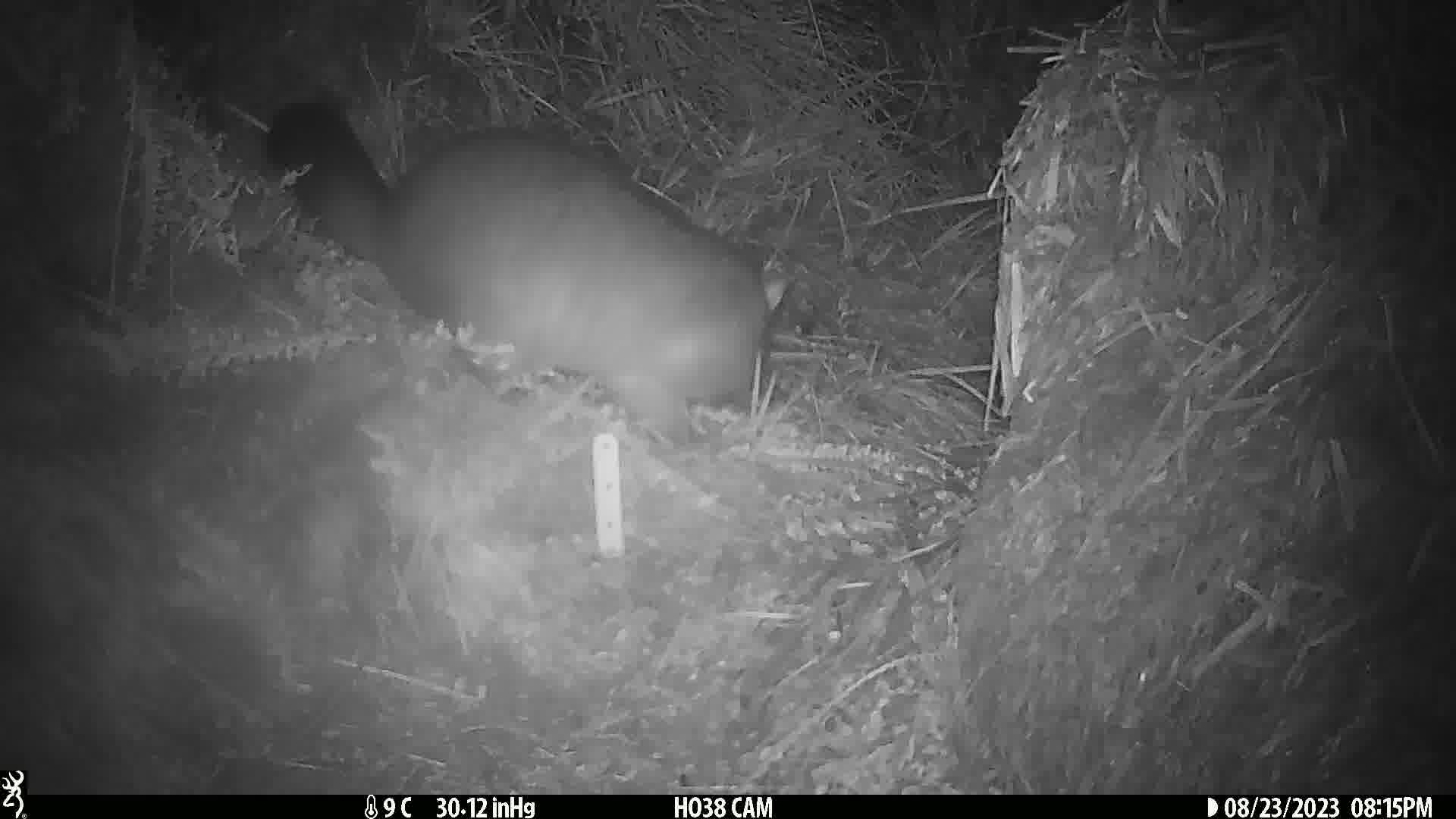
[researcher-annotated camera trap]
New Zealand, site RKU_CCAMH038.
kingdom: Animalia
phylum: Chordata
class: Mammalia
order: Diprotodontia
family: Phalangeridae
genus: Trichosurus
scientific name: Trichosurus vulpecula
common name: common brushtail possum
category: possum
Possum (common brushtail possum) (Trichosurus vulpecula).